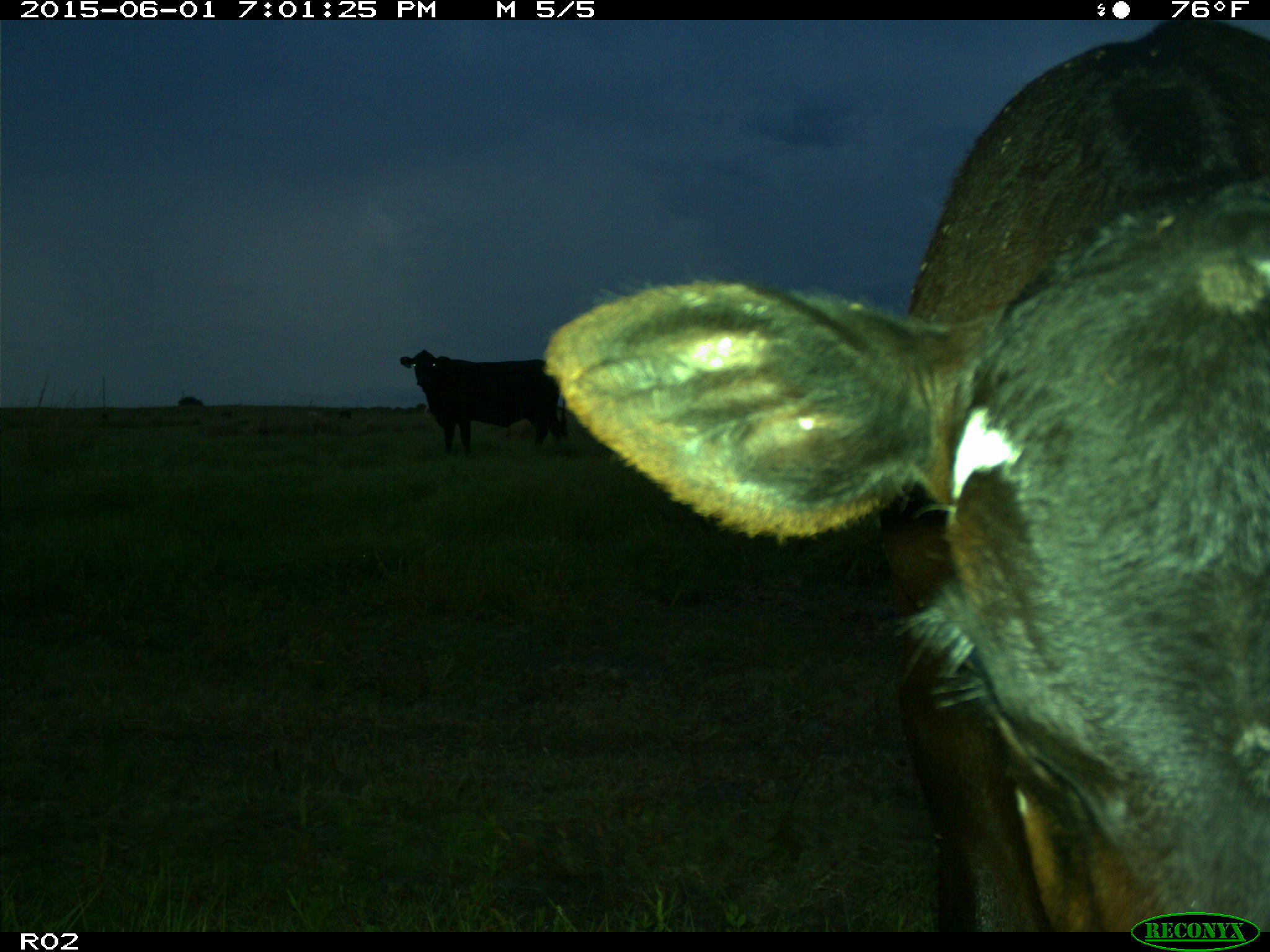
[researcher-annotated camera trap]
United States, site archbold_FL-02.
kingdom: Animalia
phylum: Chordata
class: Mammalia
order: Artiodactyla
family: Bovidae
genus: Bos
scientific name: Bos taurus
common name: domestic cow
Bos taurus (domestic cow).